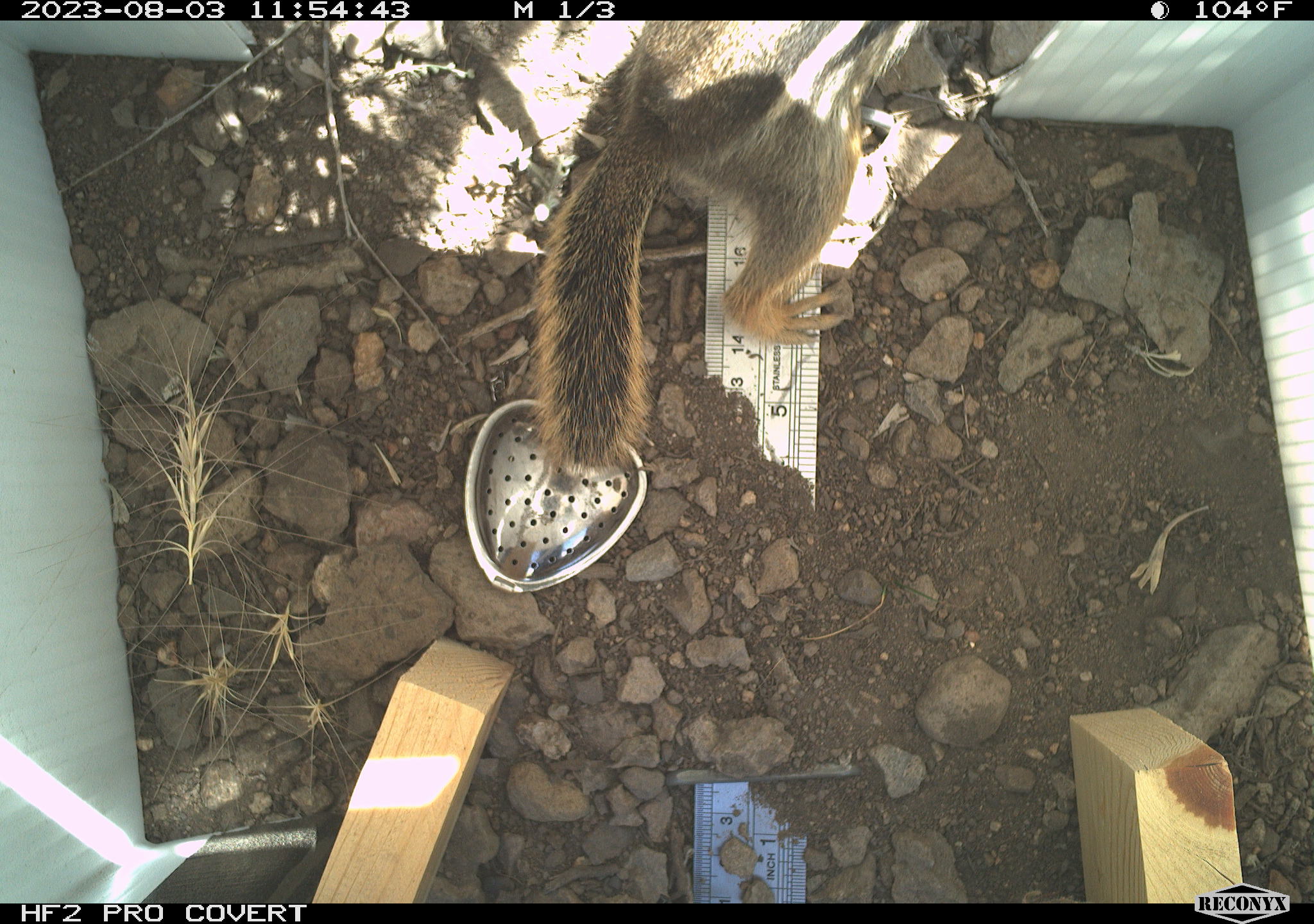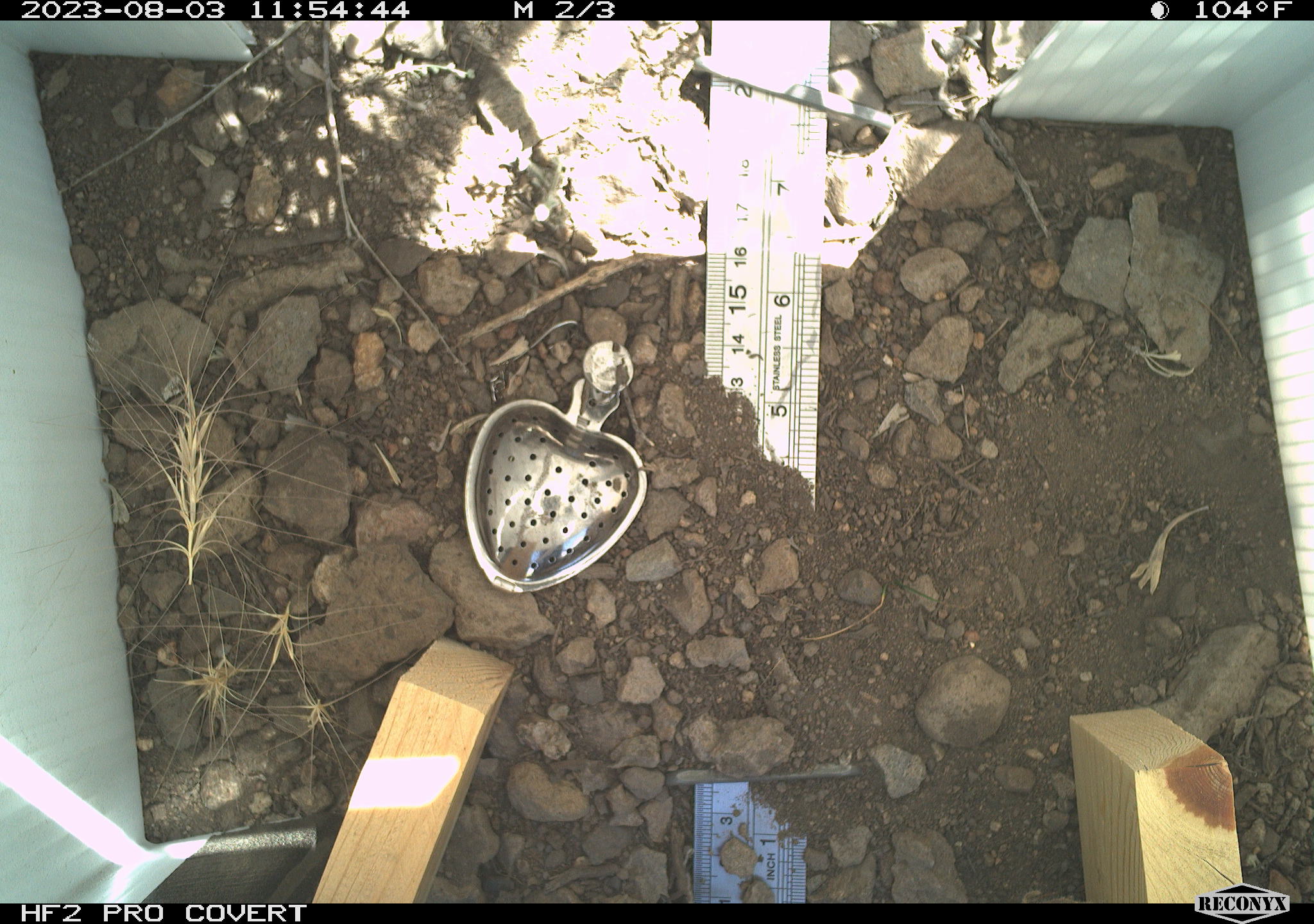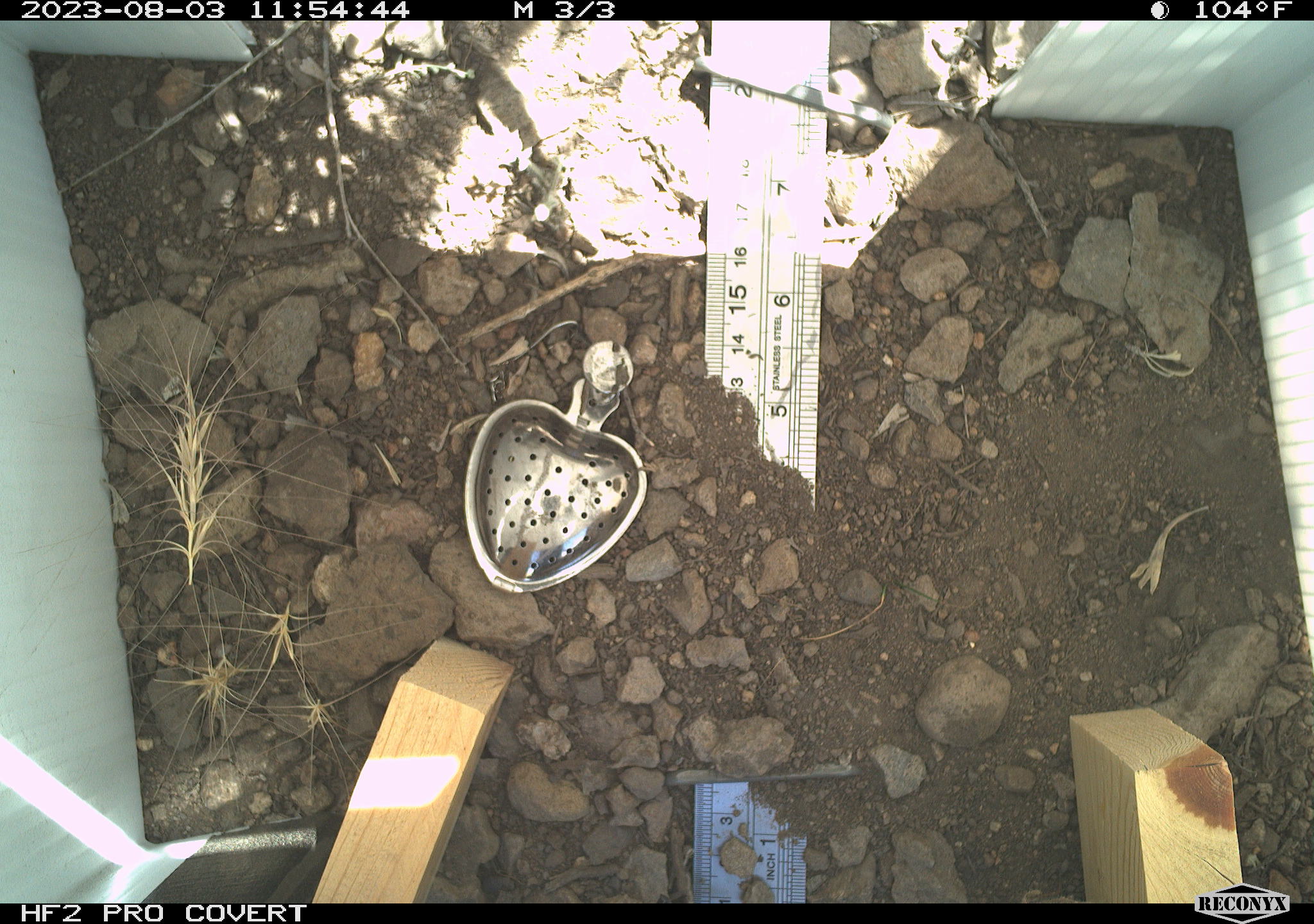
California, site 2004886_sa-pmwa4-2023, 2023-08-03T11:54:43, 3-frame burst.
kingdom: Animalia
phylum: Chordata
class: Mammalia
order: Rodentia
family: Sciuridae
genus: Callospermophilus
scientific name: Callospermophilus lateralis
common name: golden mantled ground squirrel